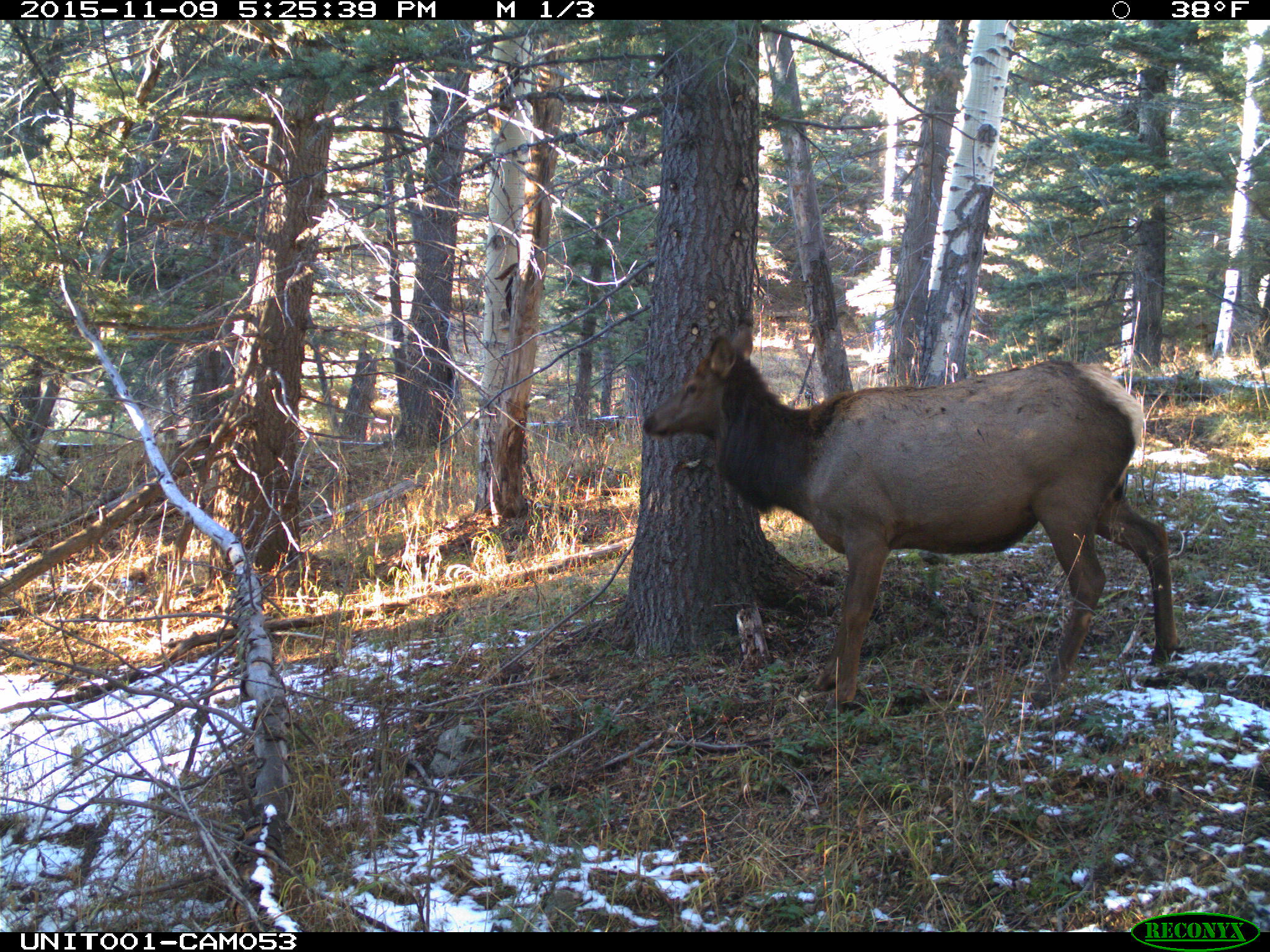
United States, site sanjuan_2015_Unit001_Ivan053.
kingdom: Animalia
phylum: Chordata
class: Mammalia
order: Artiodactyla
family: Cervidae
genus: Cervus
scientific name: Cervus elaphus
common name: red deer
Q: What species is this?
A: Cervus elaphus (red deer).